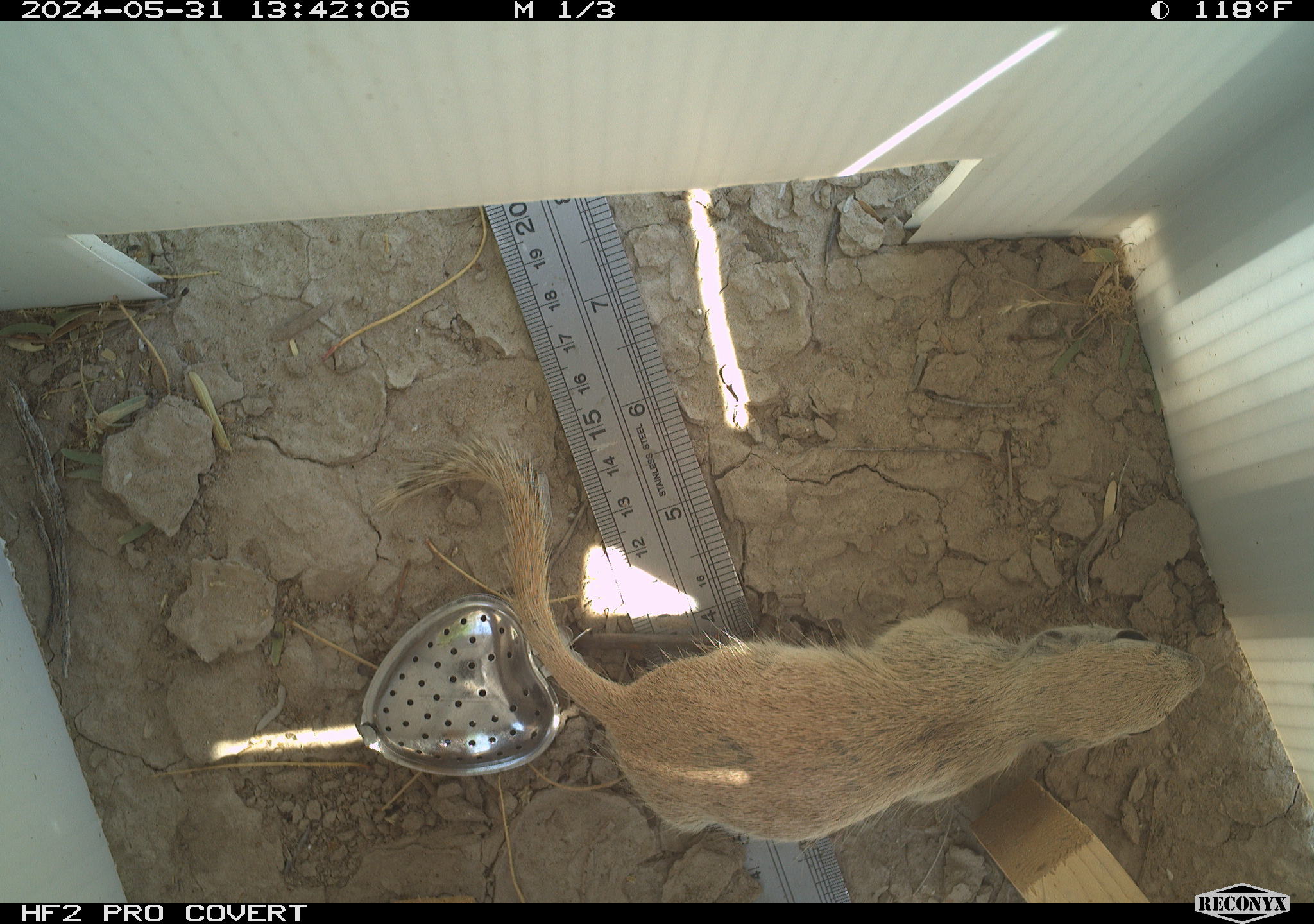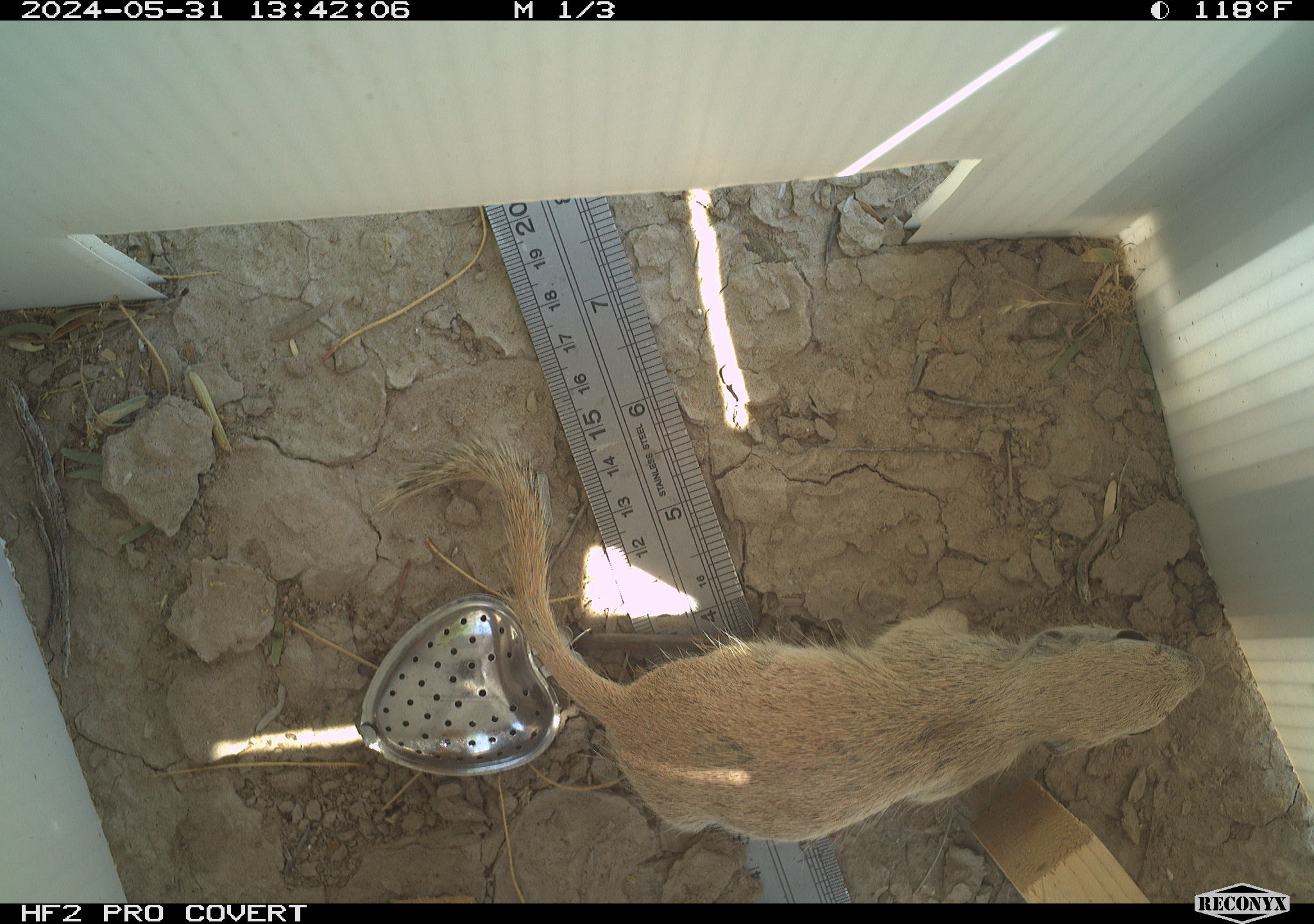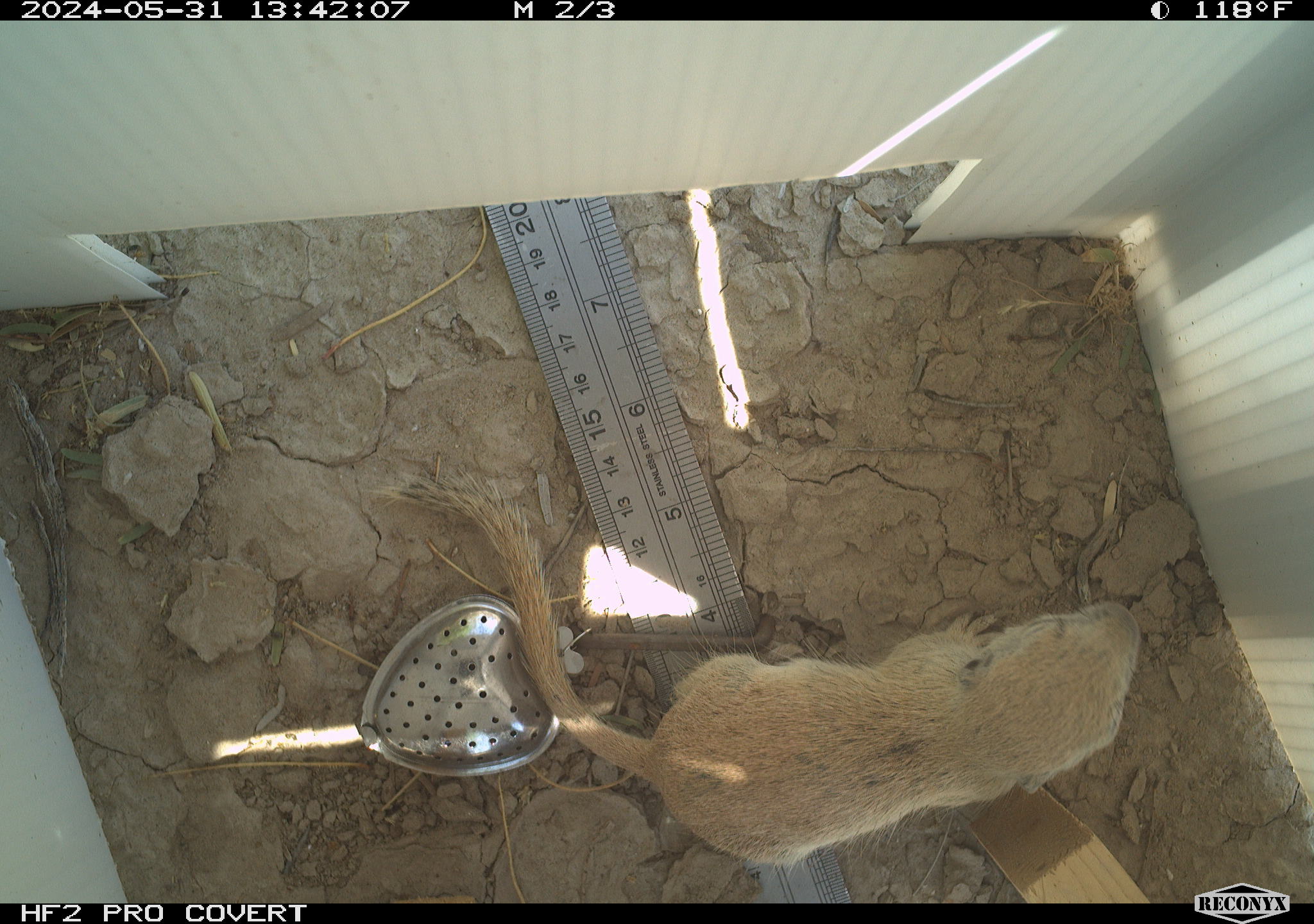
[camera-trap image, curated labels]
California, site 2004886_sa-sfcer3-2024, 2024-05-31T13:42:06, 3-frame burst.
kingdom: Animalia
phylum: Chordata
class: Mammalia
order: Rodentia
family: Sciuridae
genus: Xerospermophilus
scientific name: Xerospermophilus tereticaudus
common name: round-tailed ground squirrel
Round-tailed ground squirrel (Xerospermophilus tereticaudus).